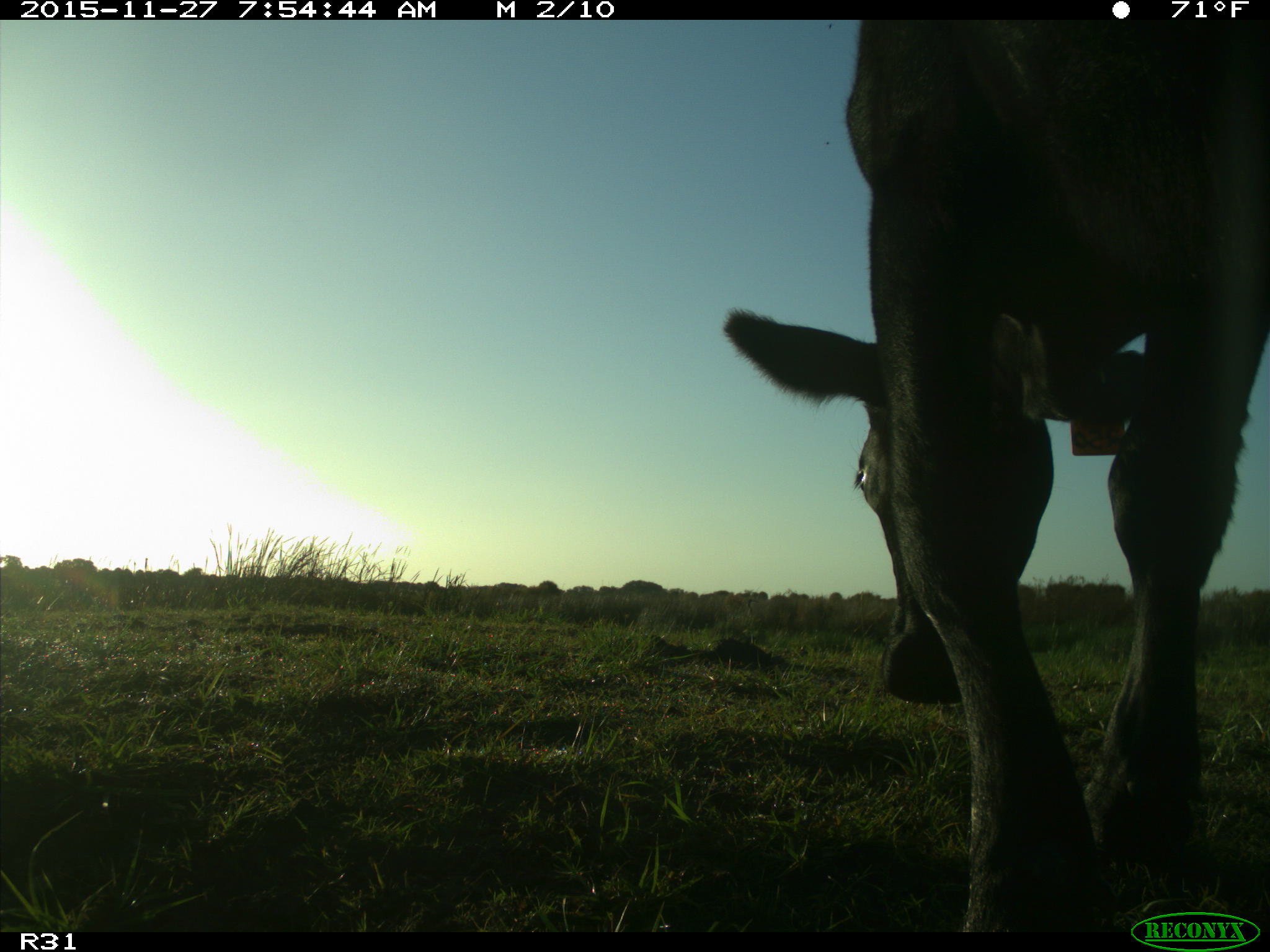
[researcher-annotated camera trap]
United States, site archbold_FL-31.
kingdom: Animalia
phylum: Chordata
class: Mammalia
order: Artiodactyla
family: Bovidae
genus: Bos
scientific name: Bos taurus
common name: domestic cow